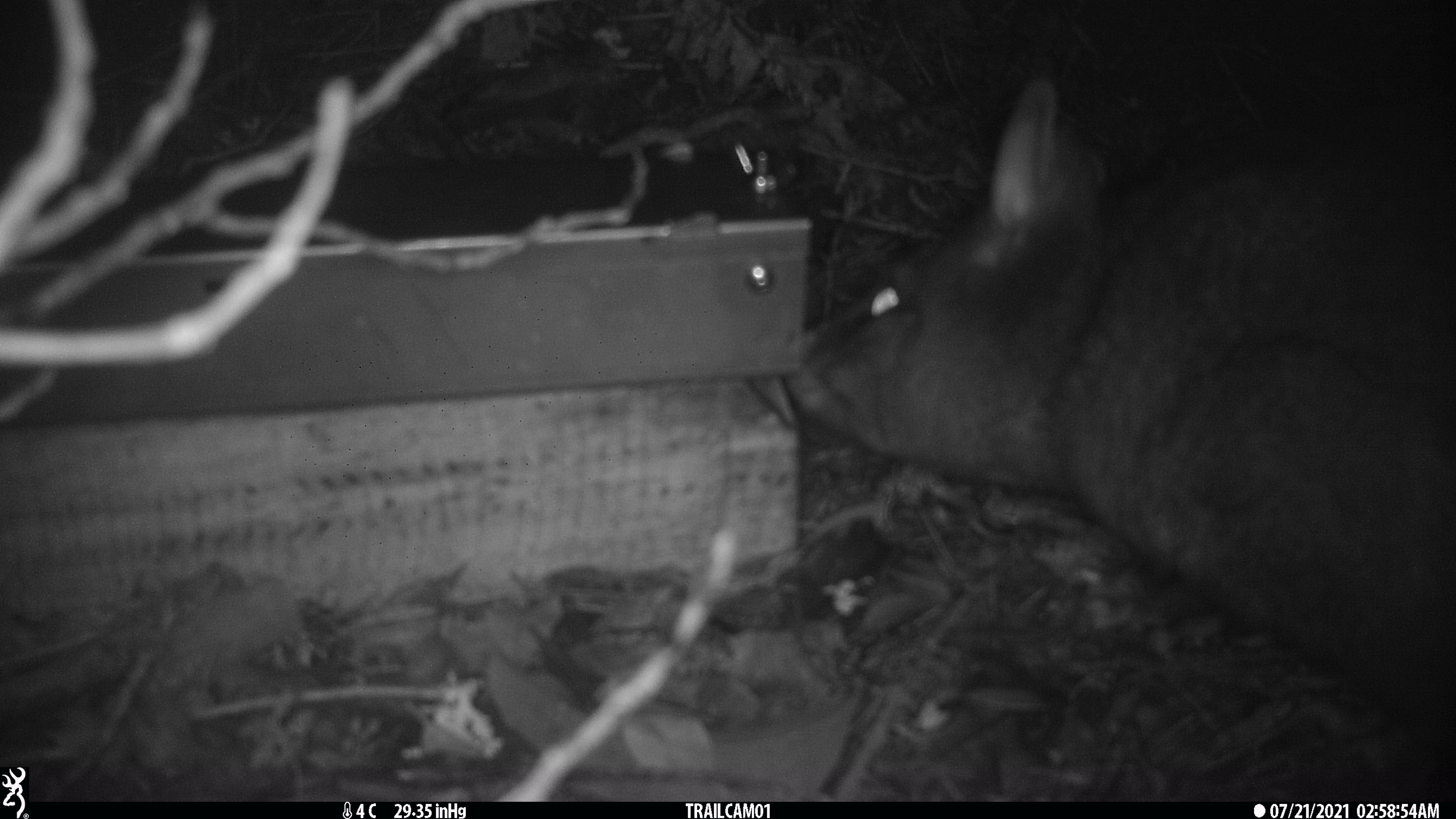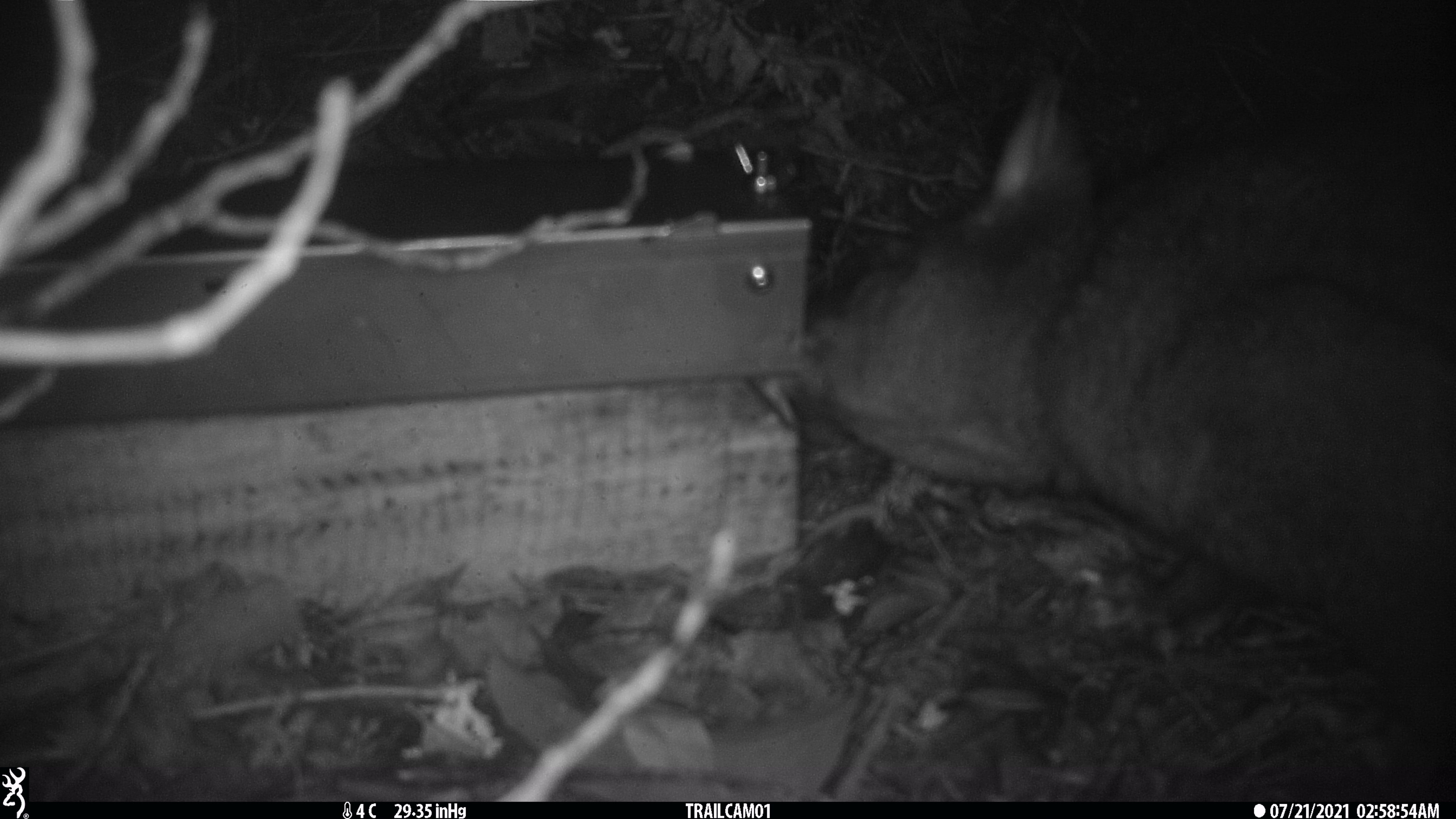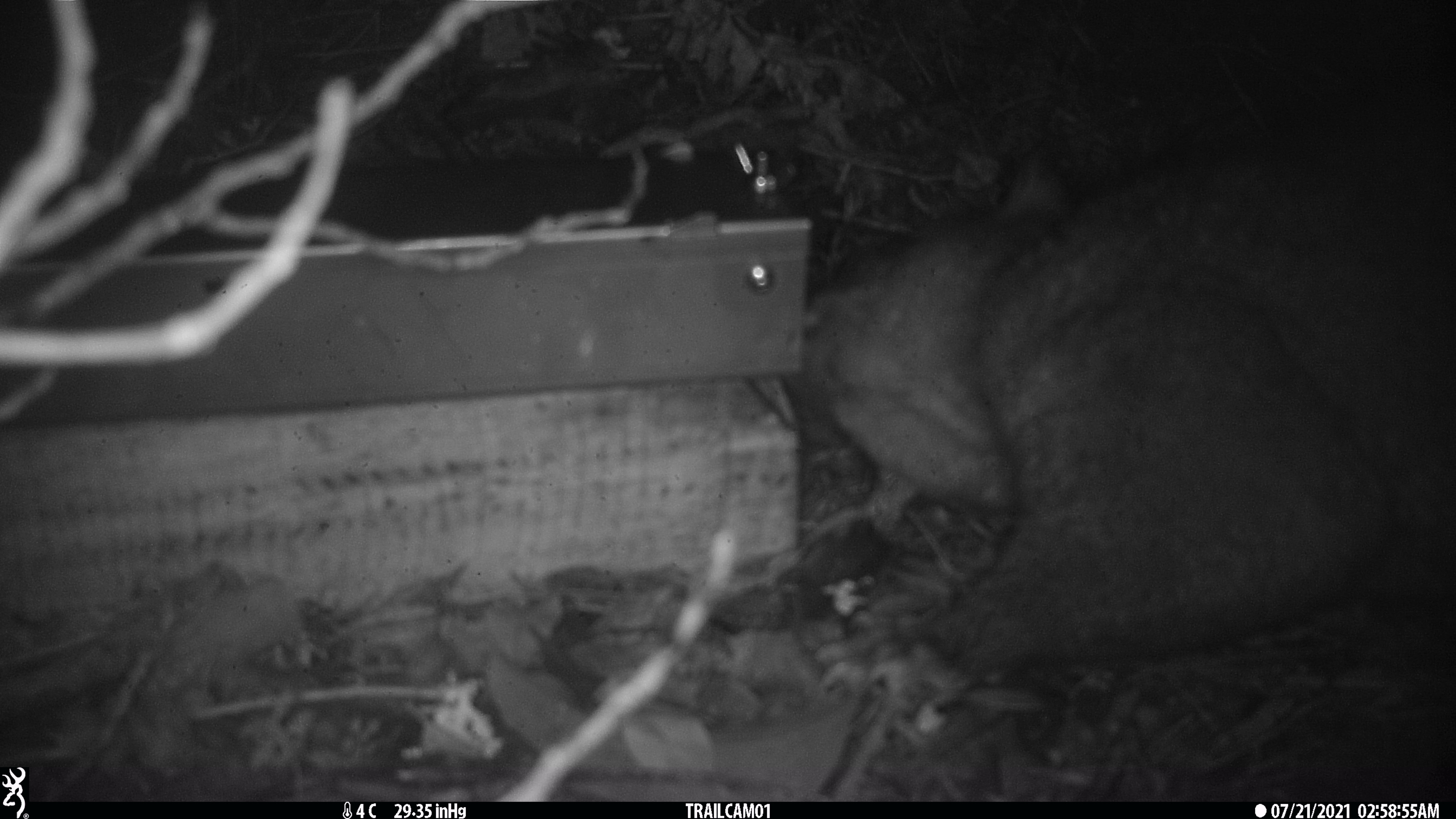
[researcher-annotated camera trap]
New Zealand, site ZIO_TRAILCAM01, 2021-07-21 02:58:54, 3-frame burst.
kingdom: Animalia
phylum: Chordata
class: Mammalia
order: Diprotodontia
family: Phalangeridae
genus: Trichosurus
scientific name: Trichosurus vulpecula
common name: common brushtail possum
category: possum